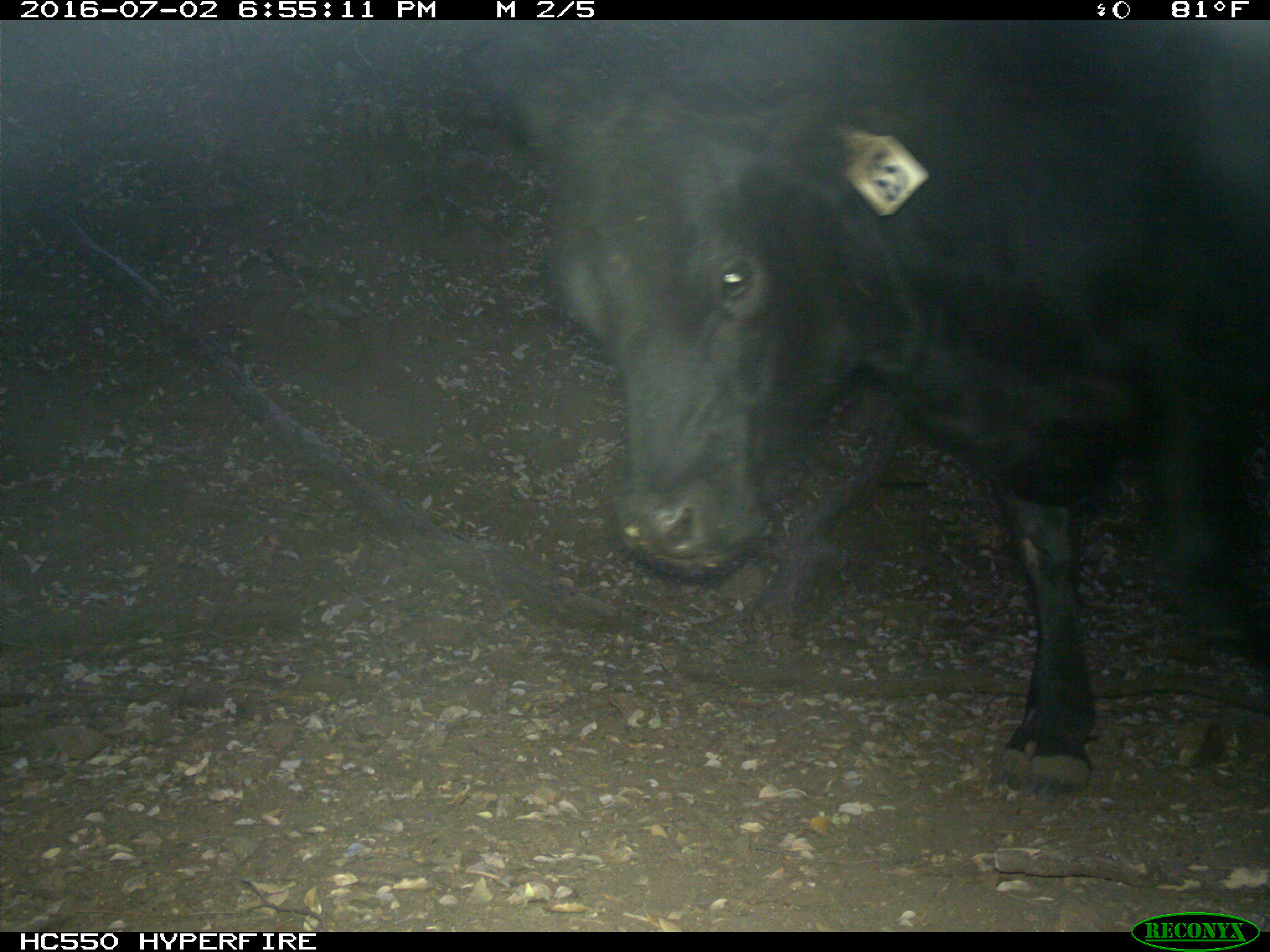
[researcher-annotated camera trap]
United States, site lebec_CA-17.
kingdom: Animalia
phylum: Chordata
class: Mammalia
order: Artiodactyla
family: Bovidae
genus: Bos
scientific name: Bos taurus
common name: domestic cow